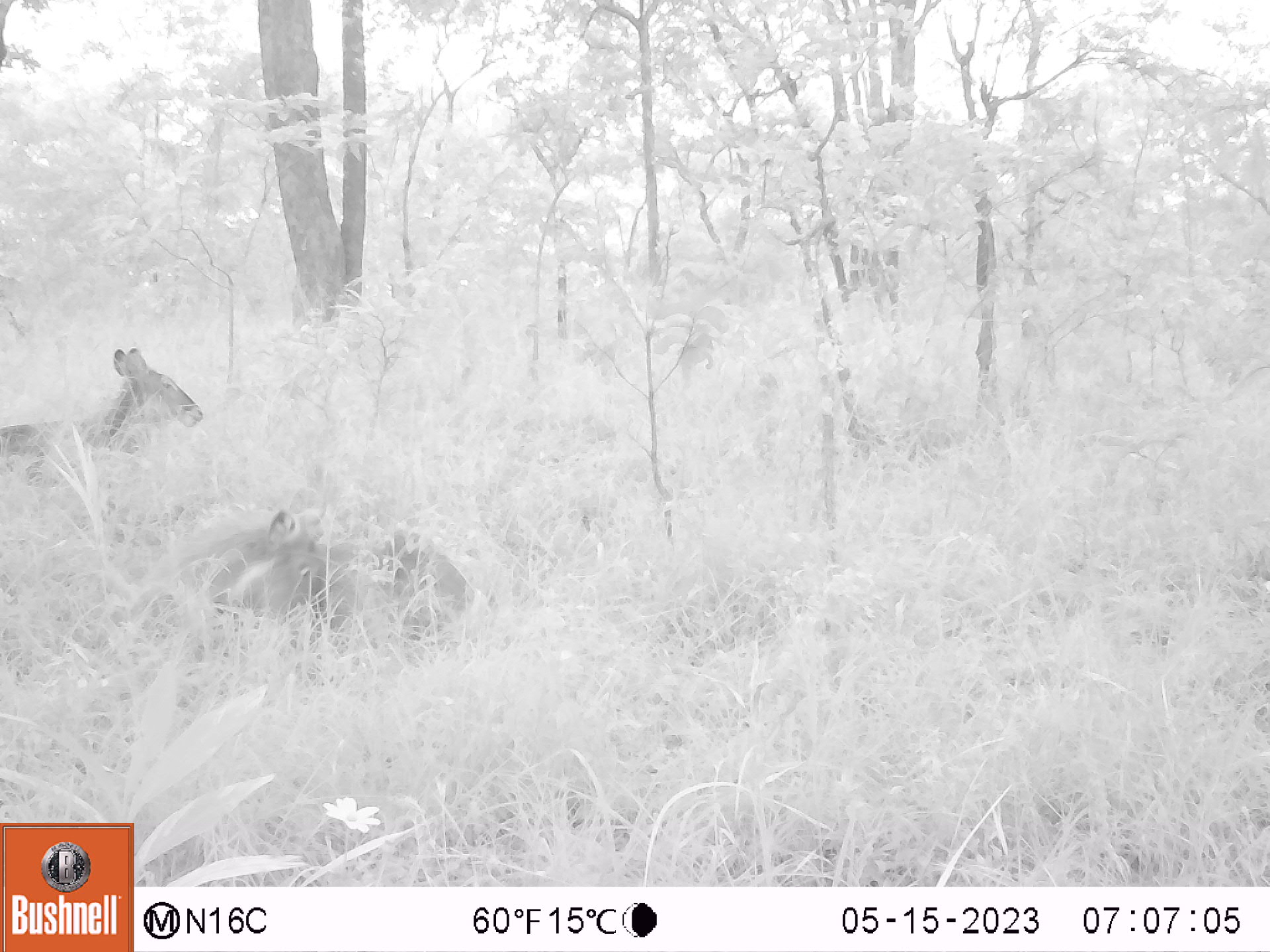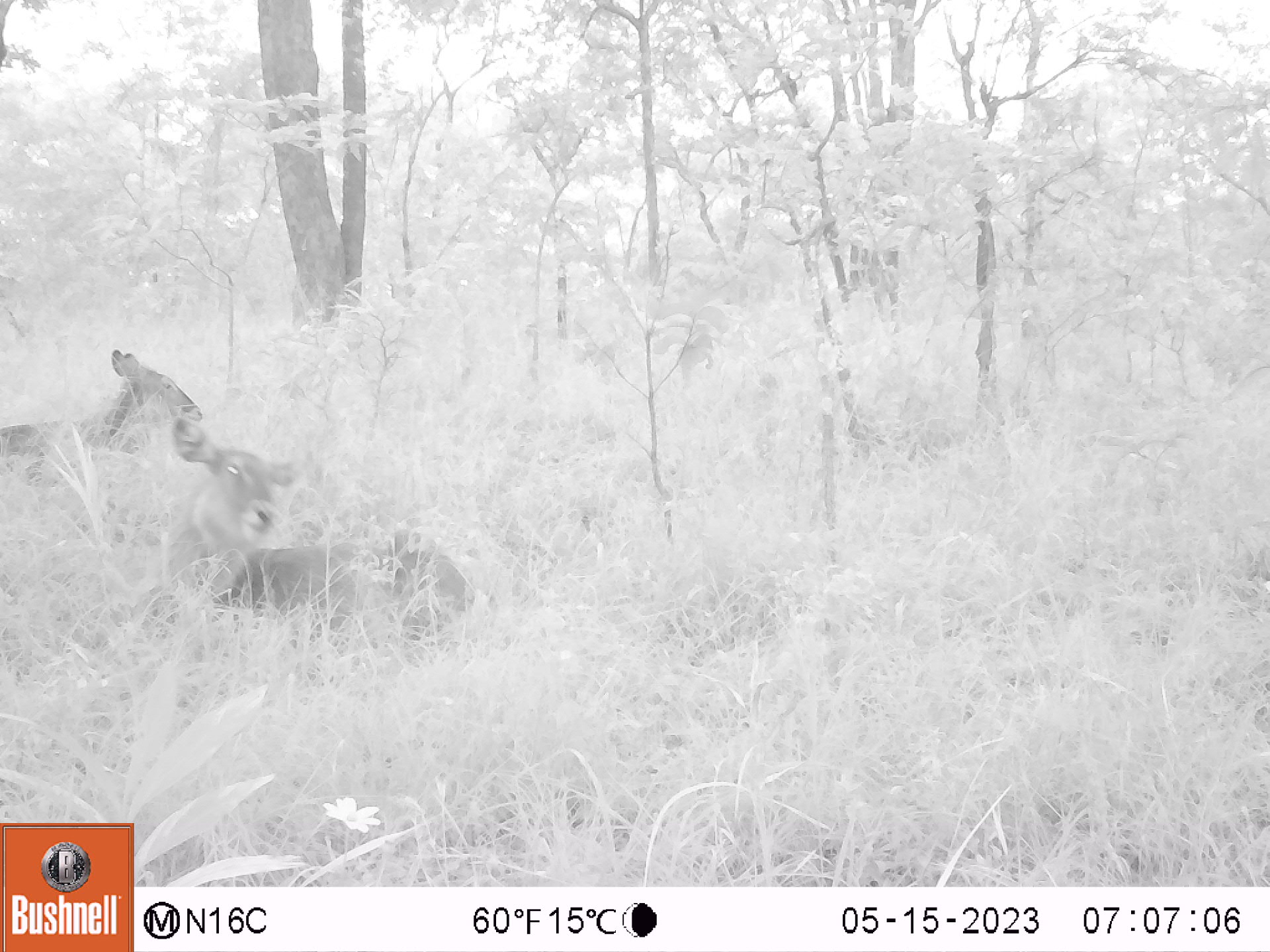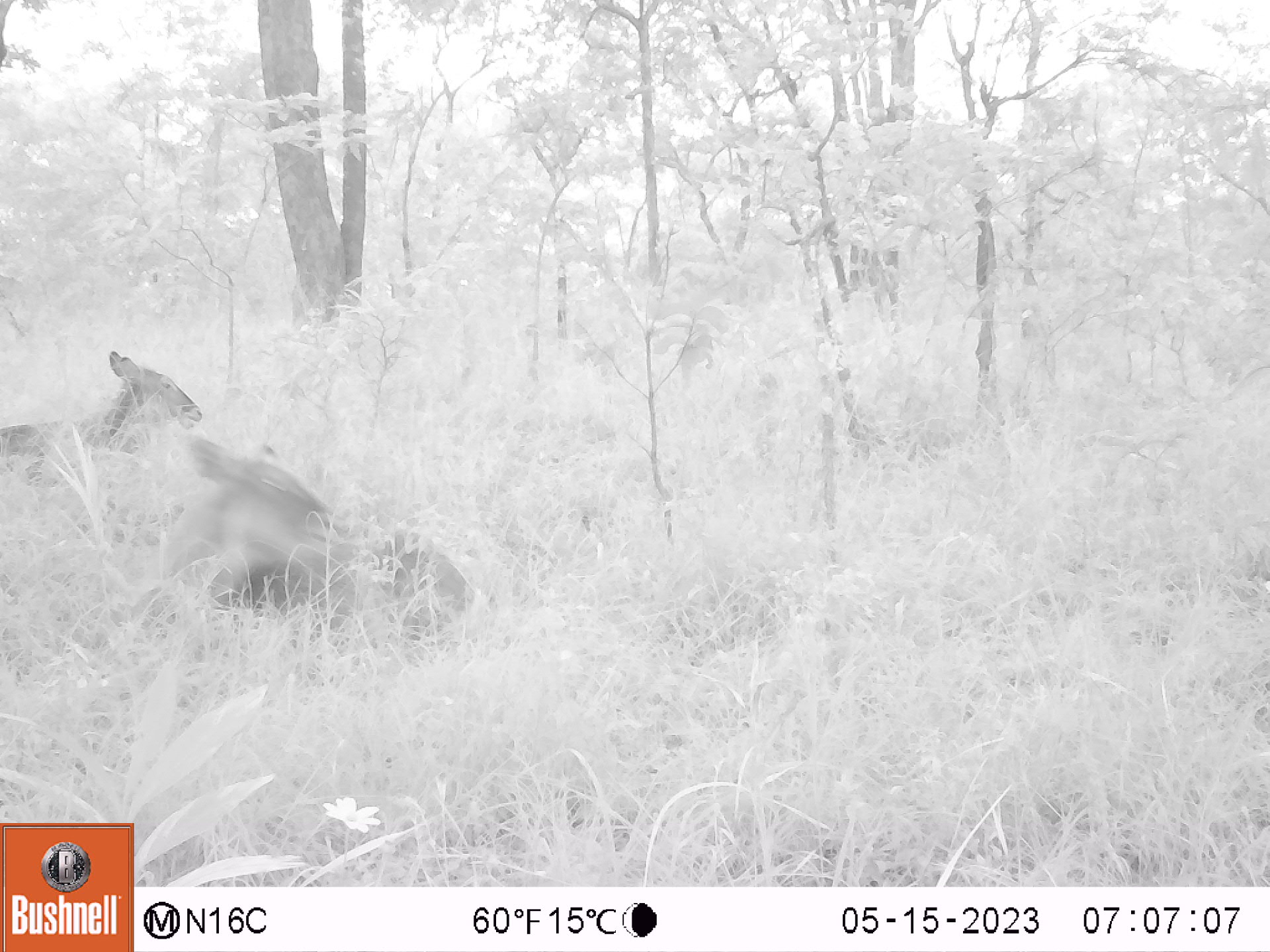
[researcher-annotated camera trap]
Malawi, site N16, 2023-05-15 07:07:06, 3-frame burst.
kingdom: Animalia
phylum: Chordata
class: Mammalia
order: Artiodactyla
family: Bovidae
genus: Kobus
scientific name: Kobus ellipsiprymnus ellipsiprymnus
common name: common waterbuck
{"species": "common waterbuck (Kobus ellipsiprymnus ellipsiprymnus)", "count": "2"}